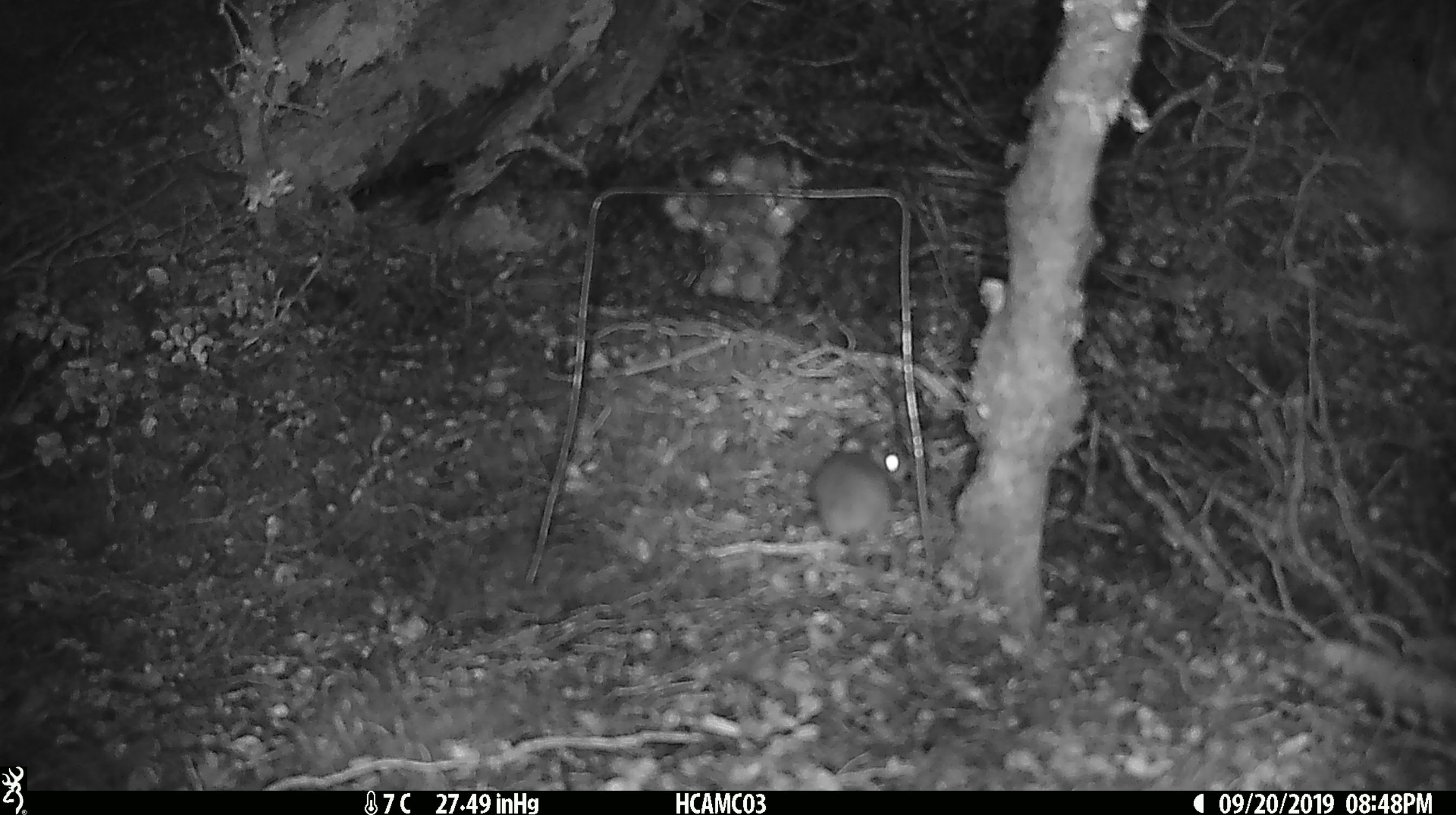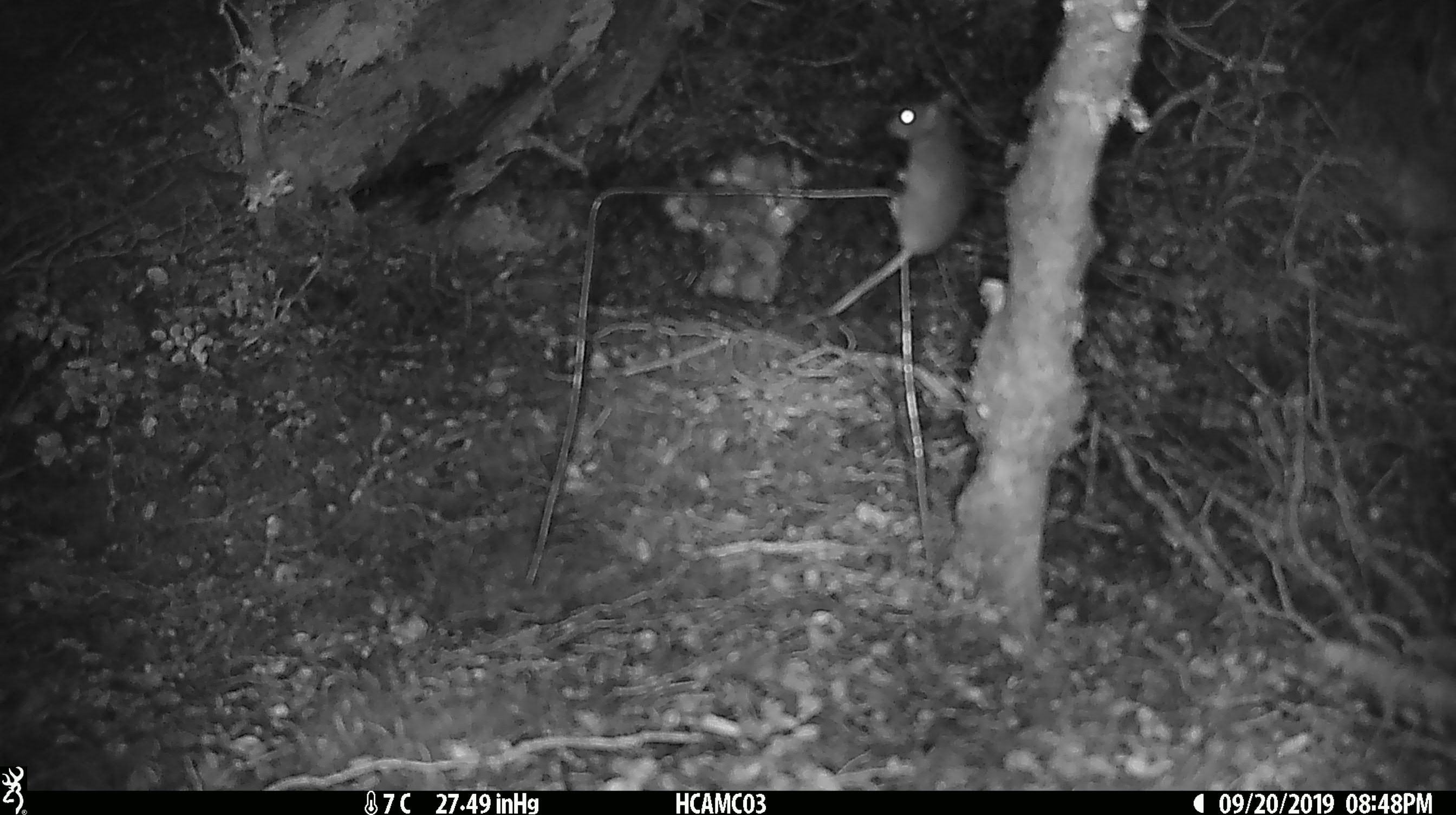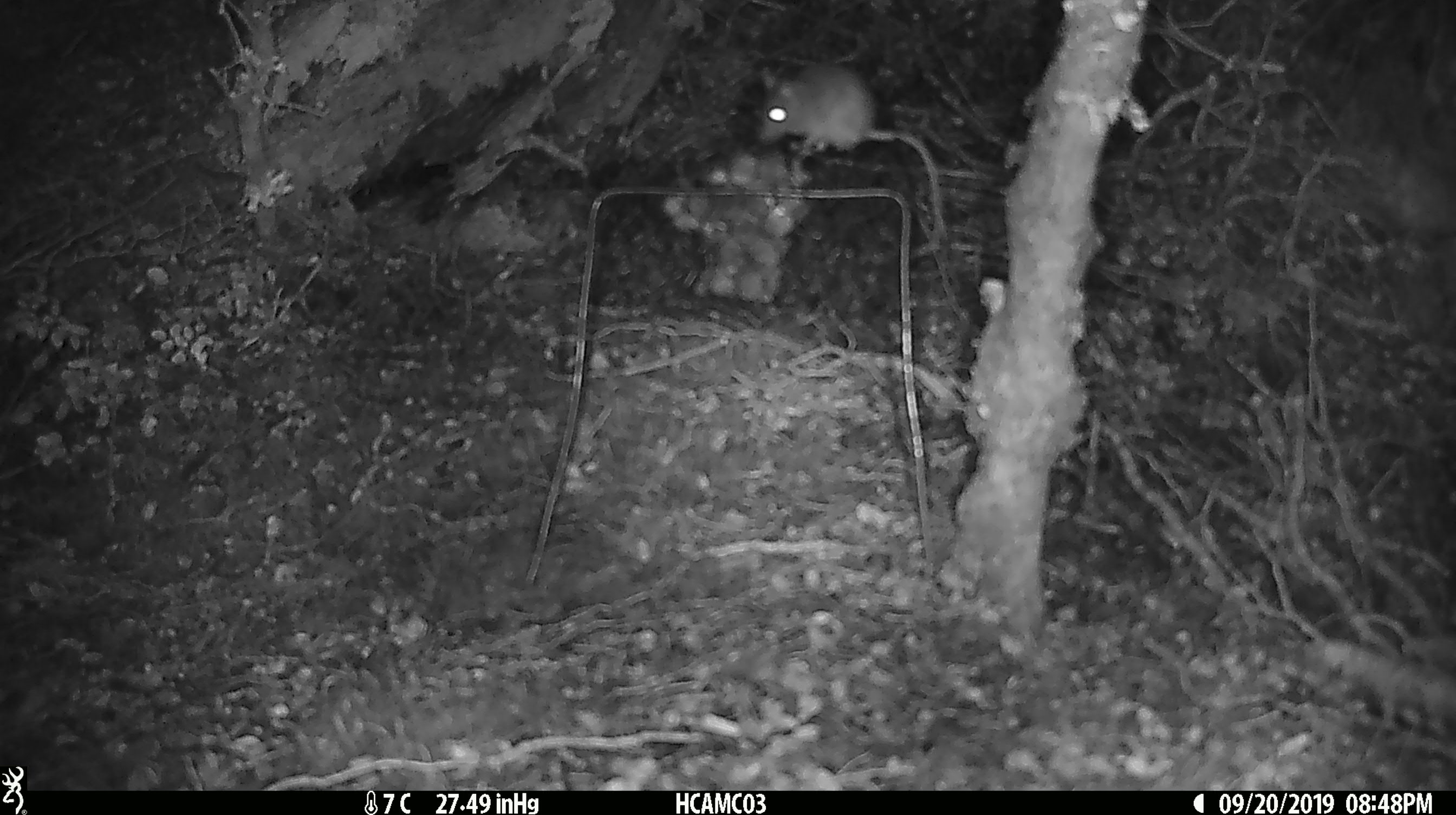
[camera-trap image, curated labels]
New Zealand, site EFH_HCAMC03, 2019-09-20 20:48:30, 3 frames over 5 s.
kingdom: Animalia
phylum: Chordata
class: Mammalia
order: Rodentia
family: Muridae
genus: Mus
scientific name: Mus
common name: mouse